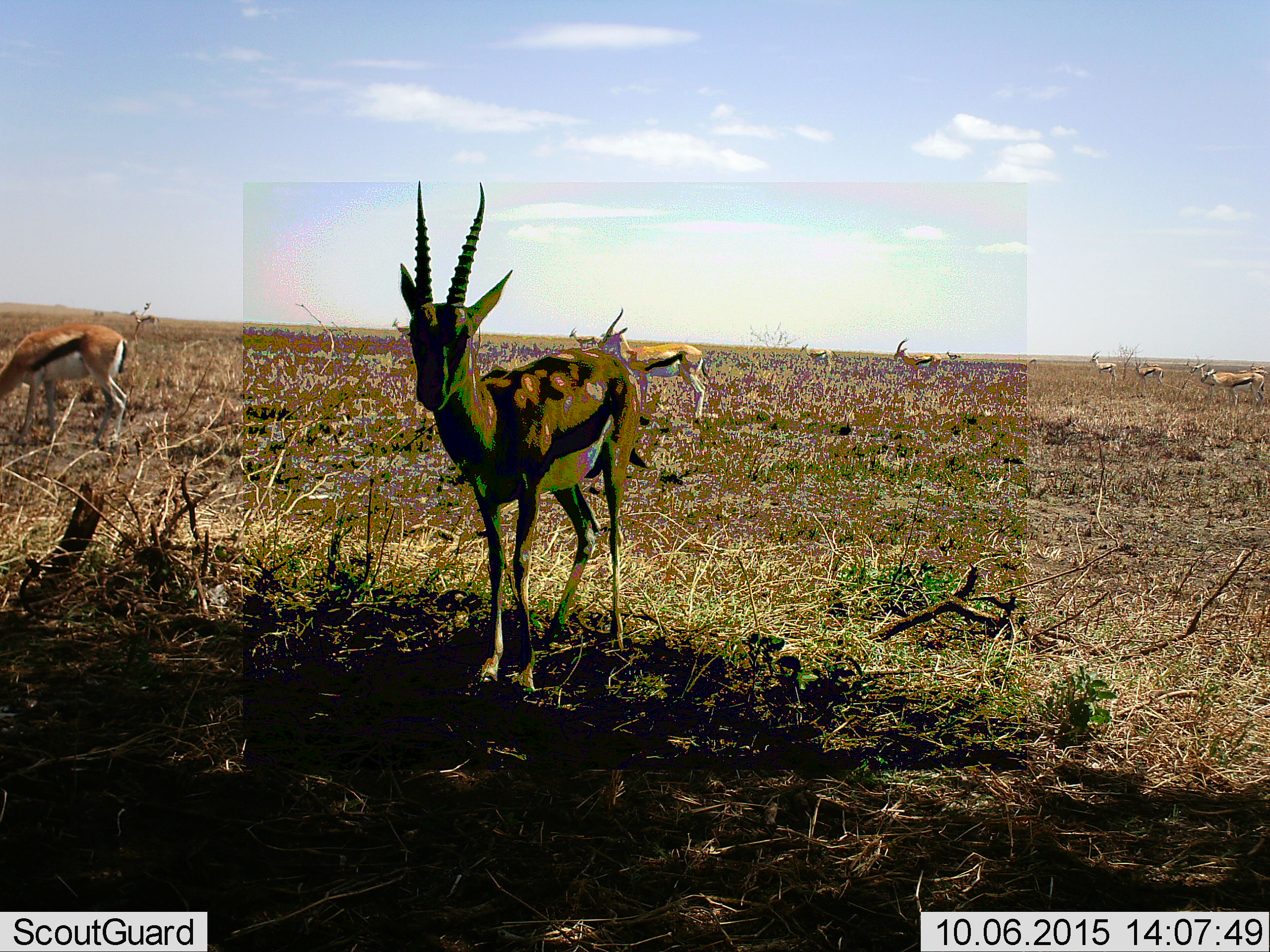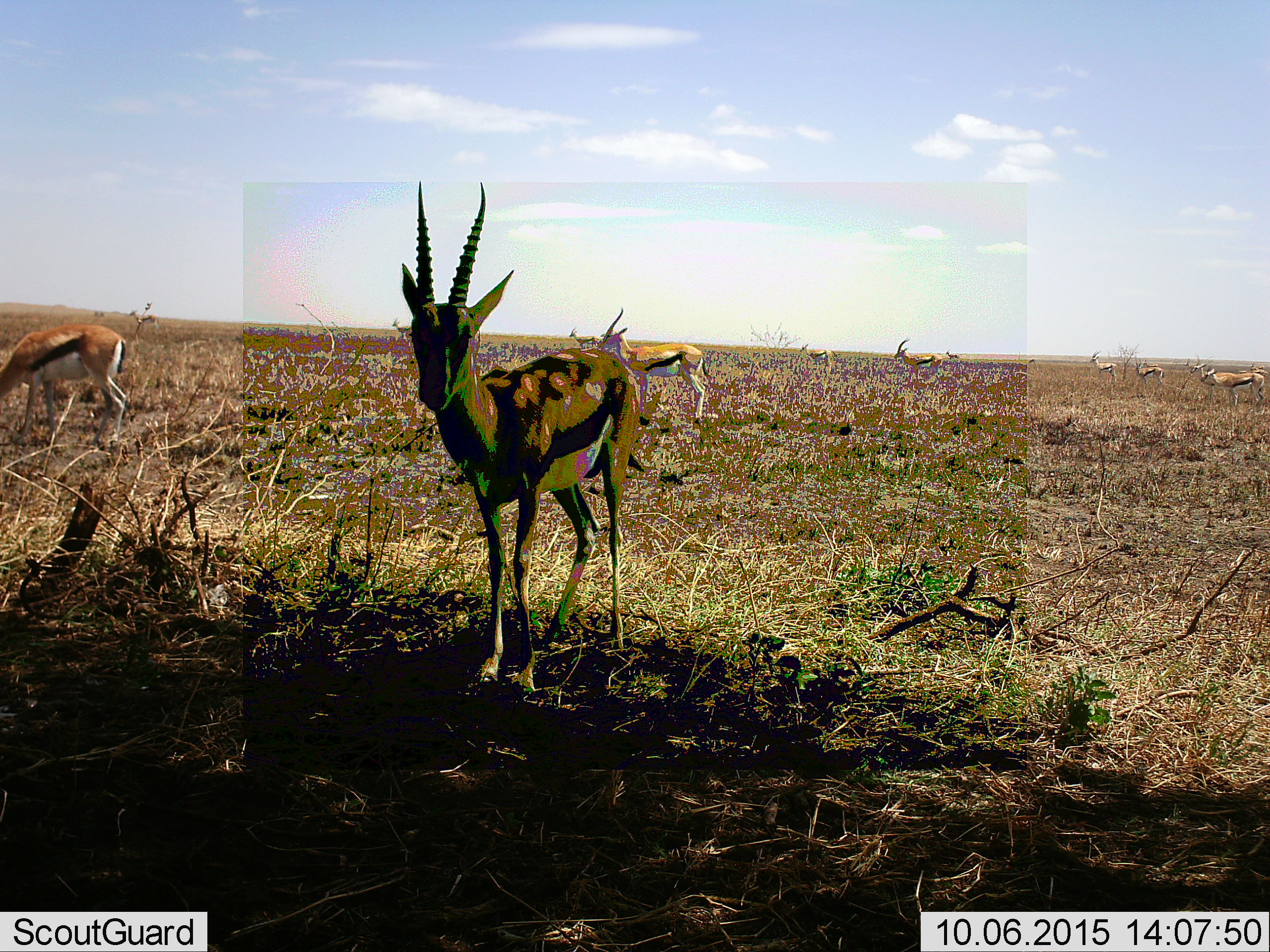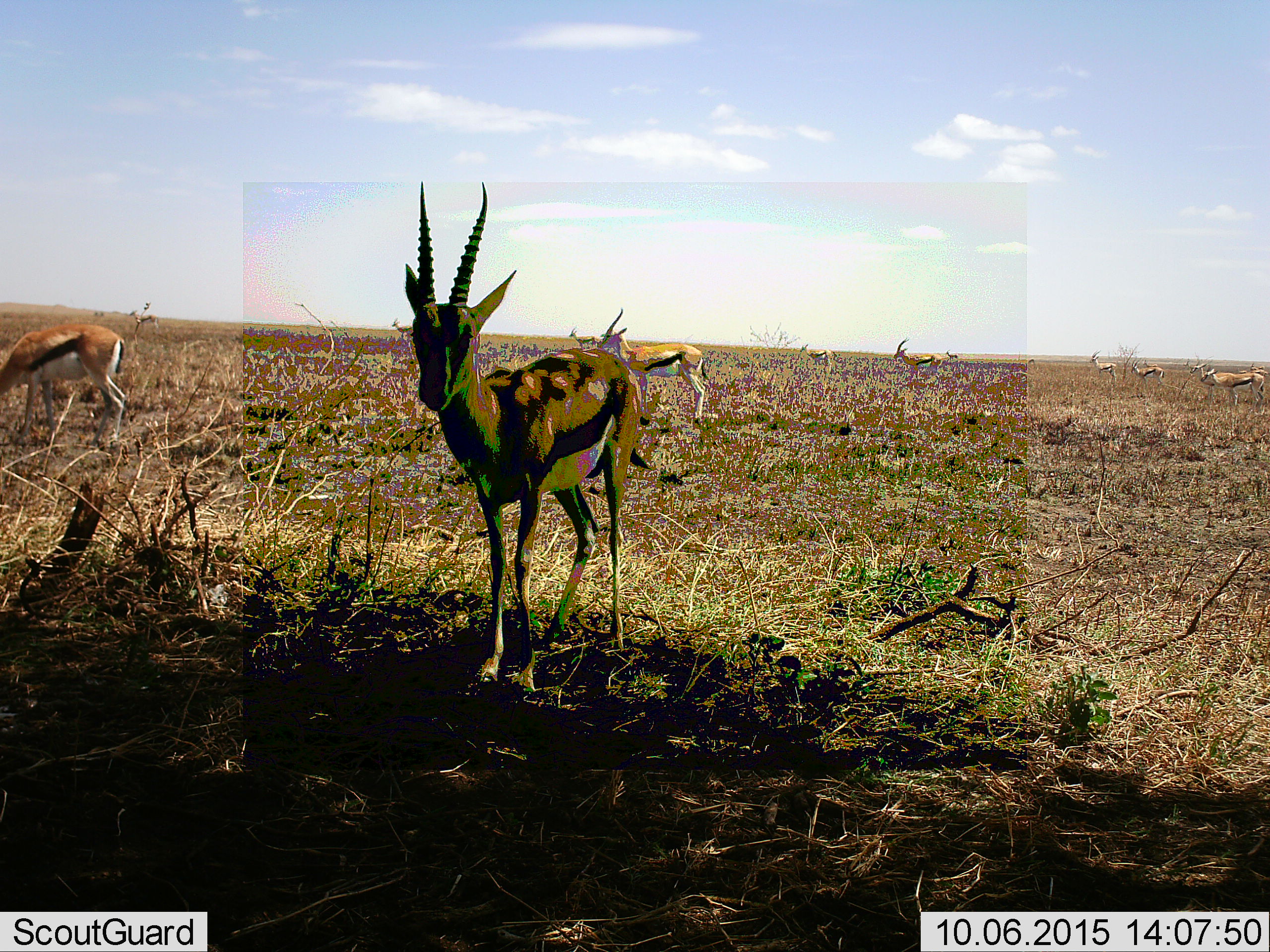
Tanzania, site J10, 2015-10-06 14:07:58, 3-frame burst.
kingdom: Animalia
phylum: Chordata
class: Mammalia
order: Artiodactyla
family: Bovidae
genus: Eudorcas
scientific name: Eudorcas thomsonii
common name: thomson's gazelle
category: gazellethomsons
Gazellethomsons (thomson's gazelle) (Eudorcas thomsonii), count 11-50. Behavior (volunteer vote fractions): standing 86%, resting 14%, moving 57%, interacting 0%. Young present (vote fraction): 14%. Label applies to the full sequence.